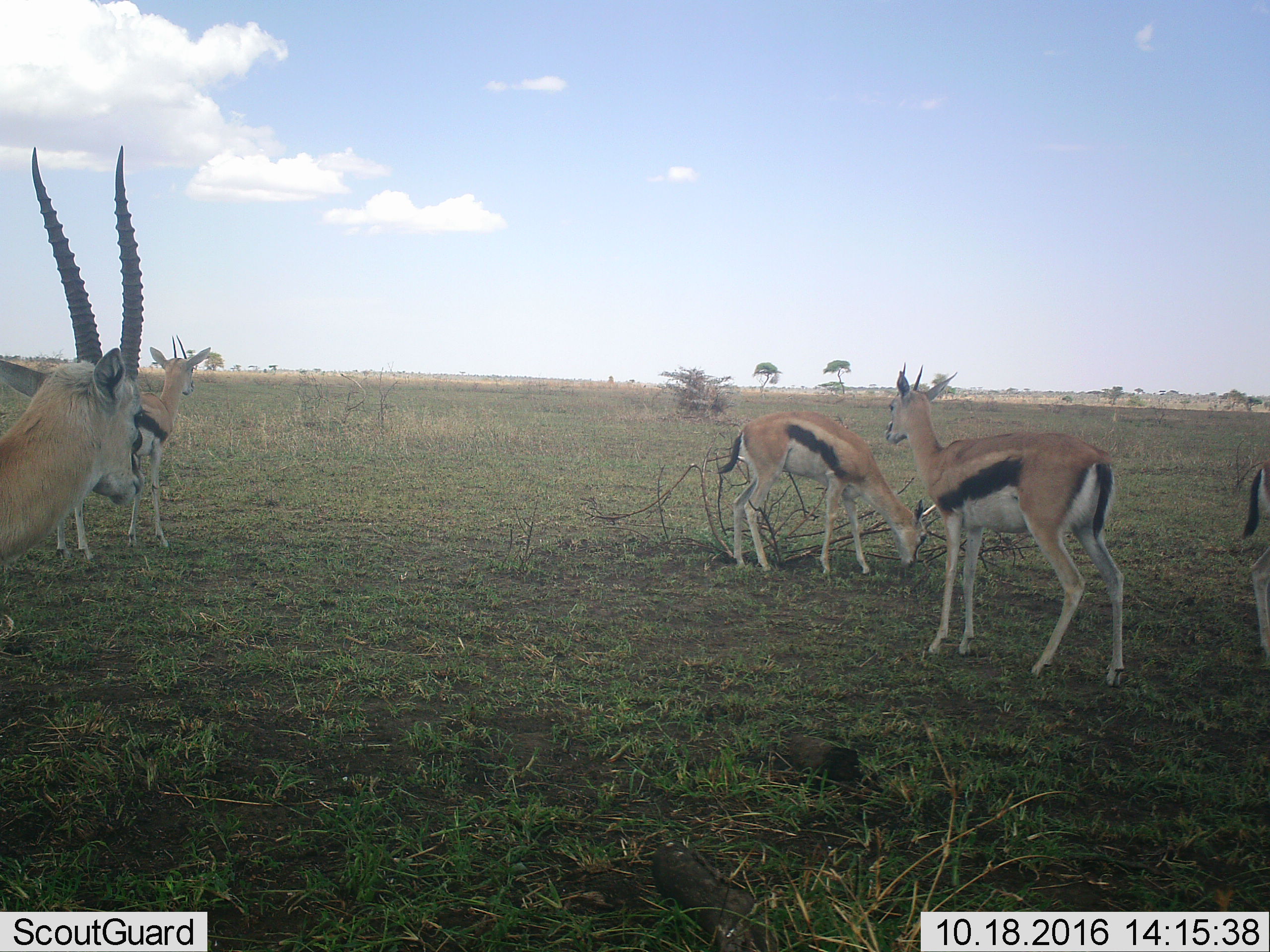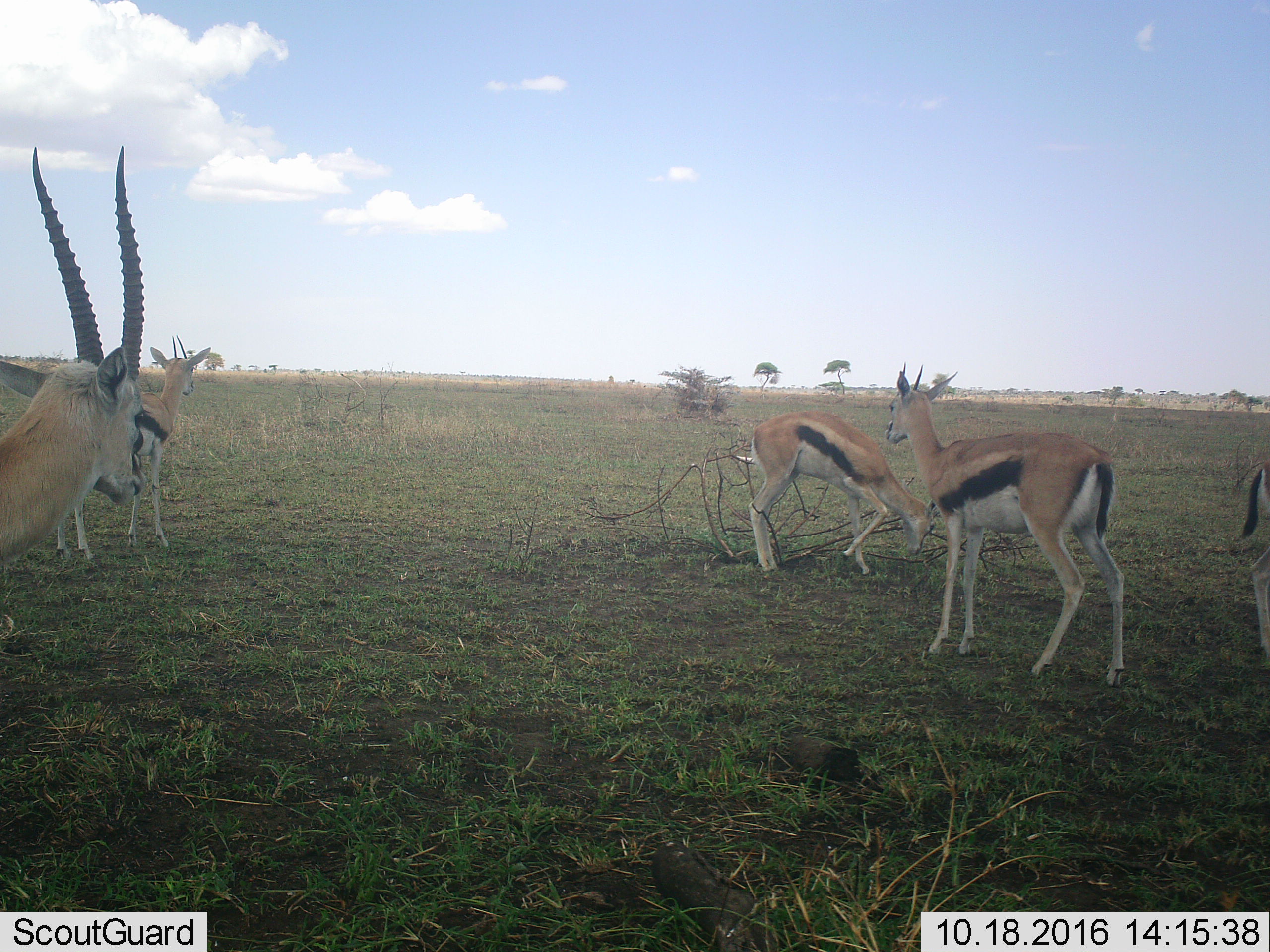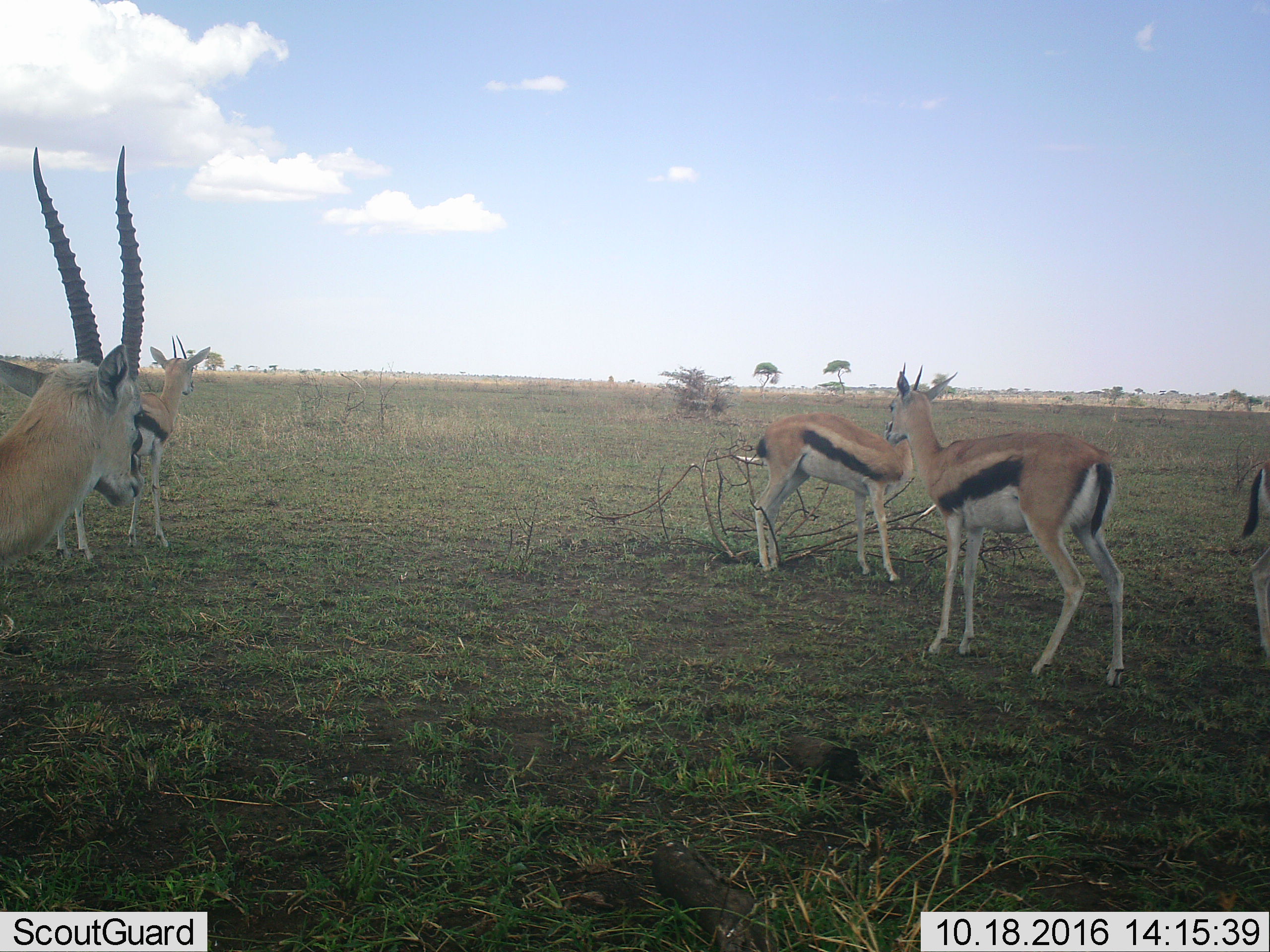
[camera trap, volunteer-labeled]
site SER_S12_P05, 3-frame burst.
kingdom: Animalia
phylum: Chordata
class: Mammalia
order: Artiodactyla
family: Bovidae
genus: Eudorcas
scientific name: Eudorcas thomsonii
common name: thomson's gazelle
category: gazellethomsons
Gazellethomsons (thomson's gazelle) (Eudorcas thomsonii), count 5. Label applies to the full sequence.